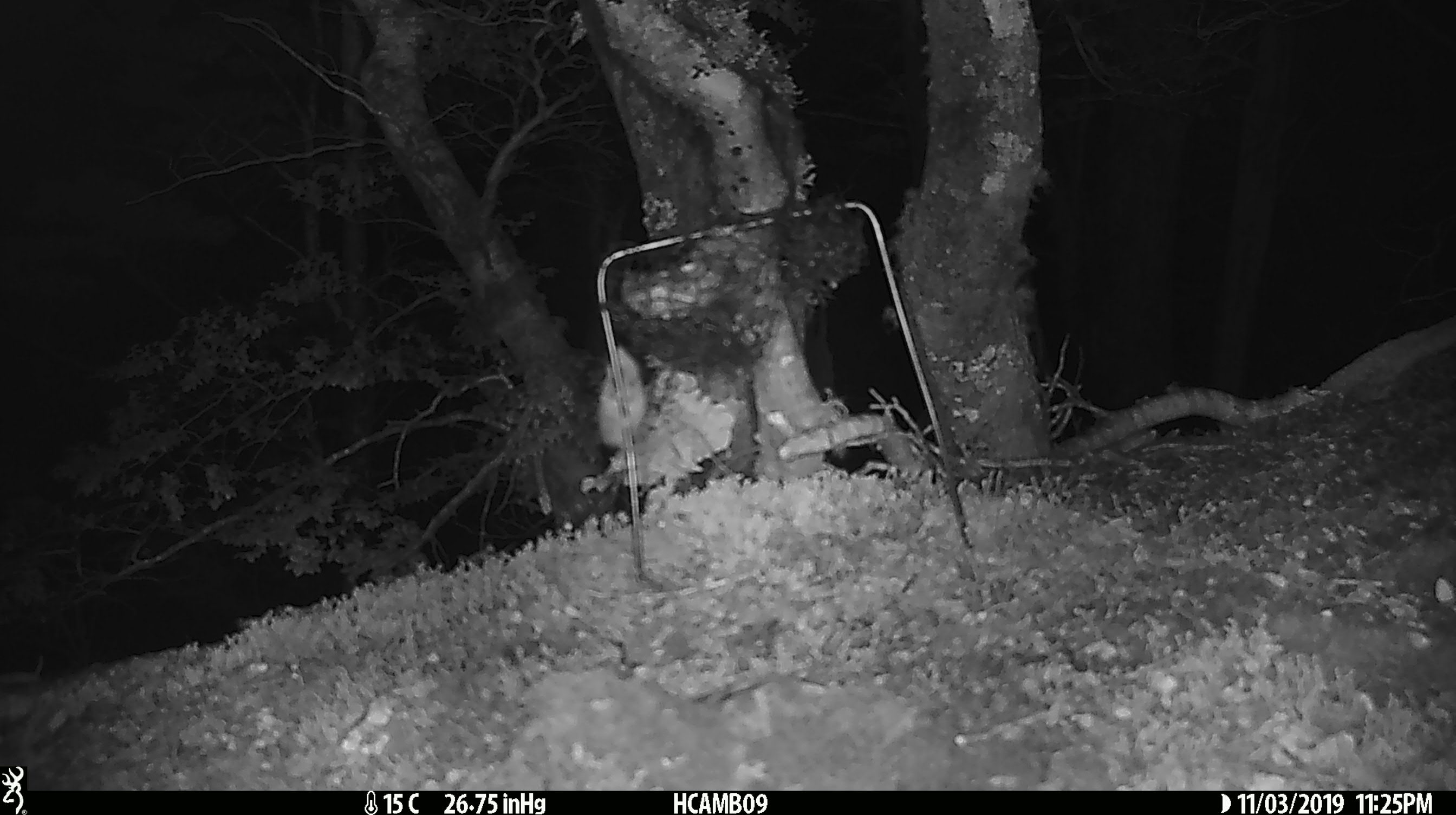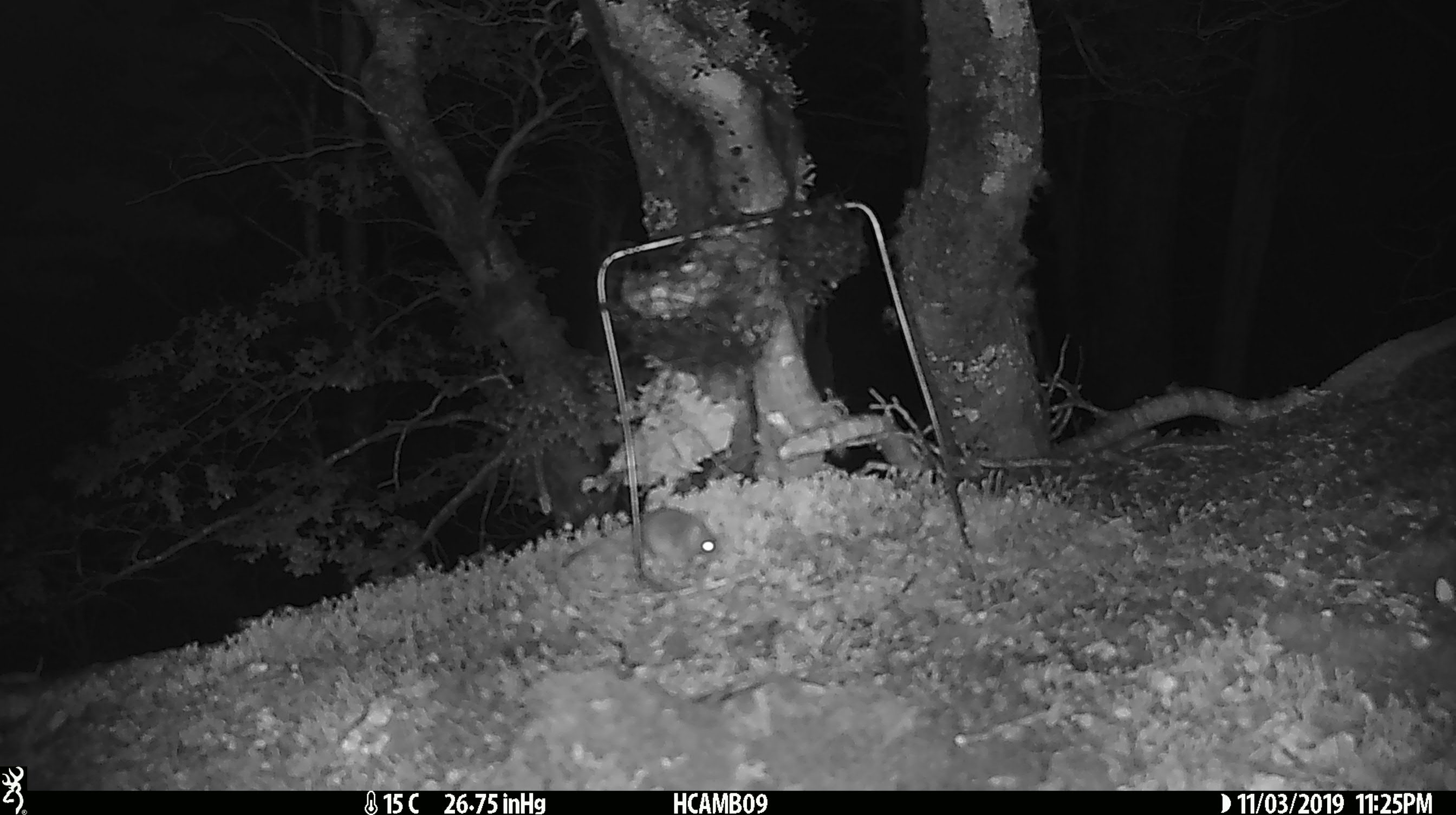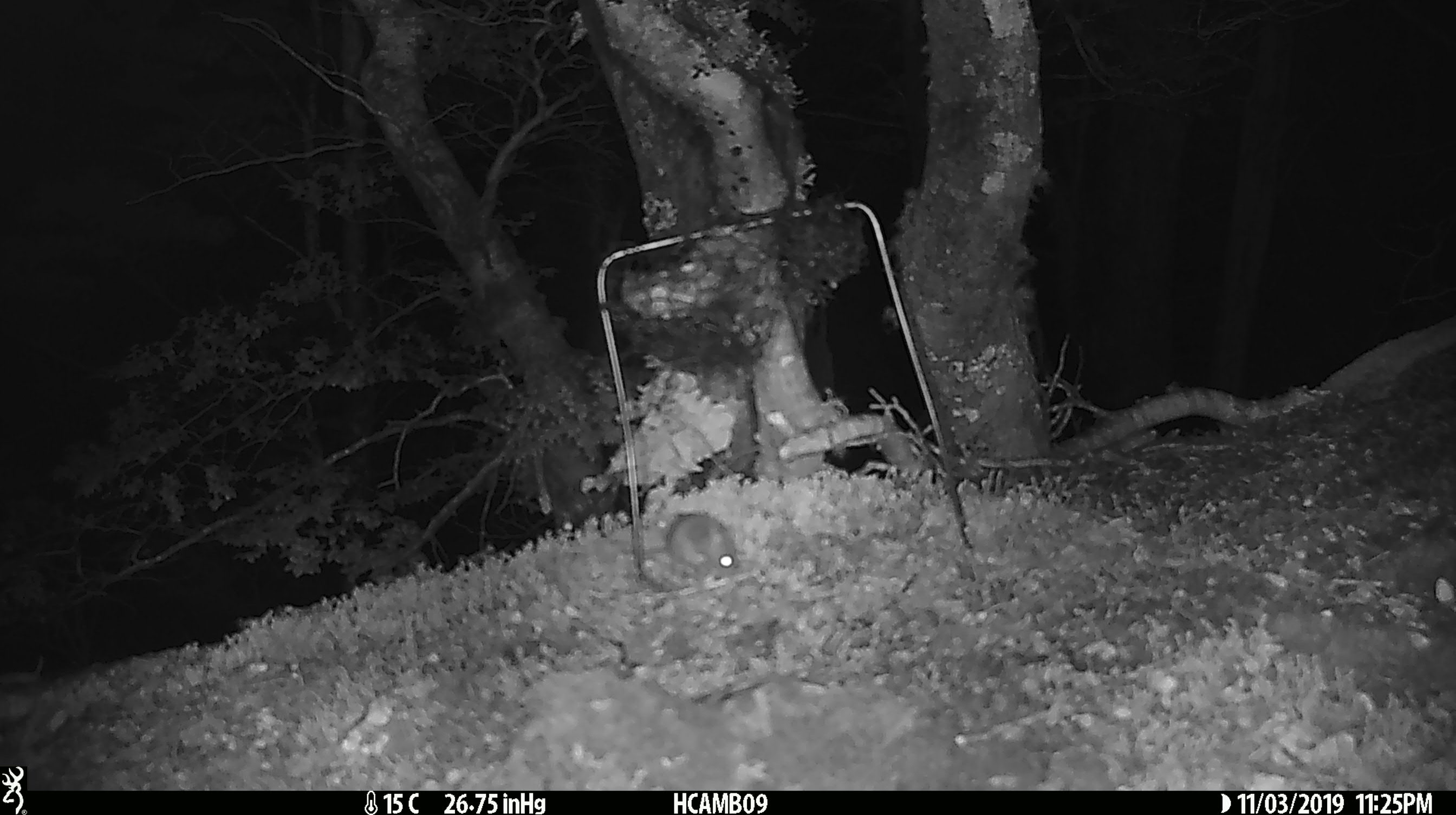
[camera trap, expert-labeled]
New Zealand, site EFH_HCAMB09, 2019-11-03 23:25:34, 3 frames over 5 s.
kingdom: Animalia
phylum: Chordata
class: Mammalia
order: Rodentia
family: Muridae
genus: Mus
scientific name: Mus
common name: mouse